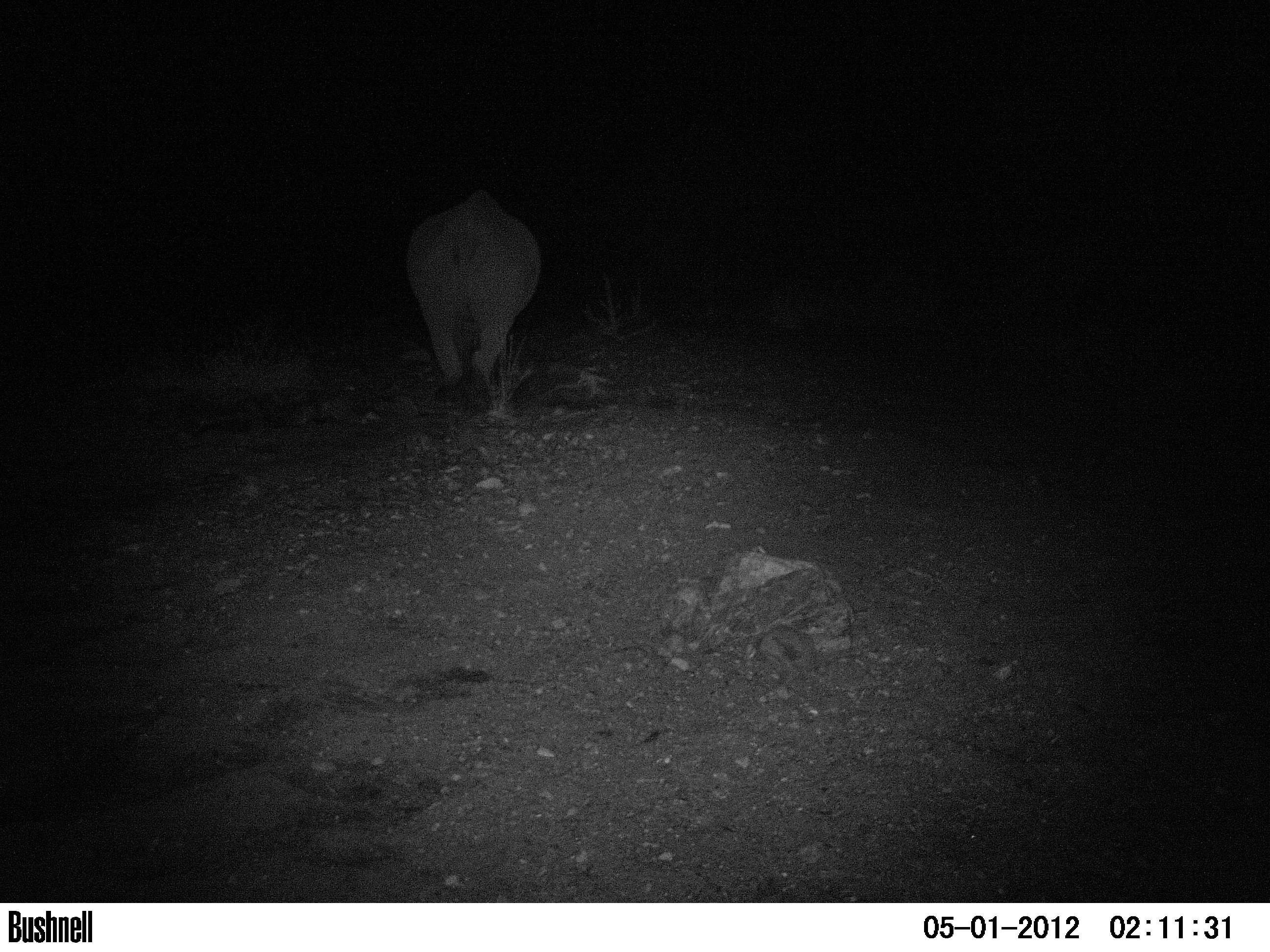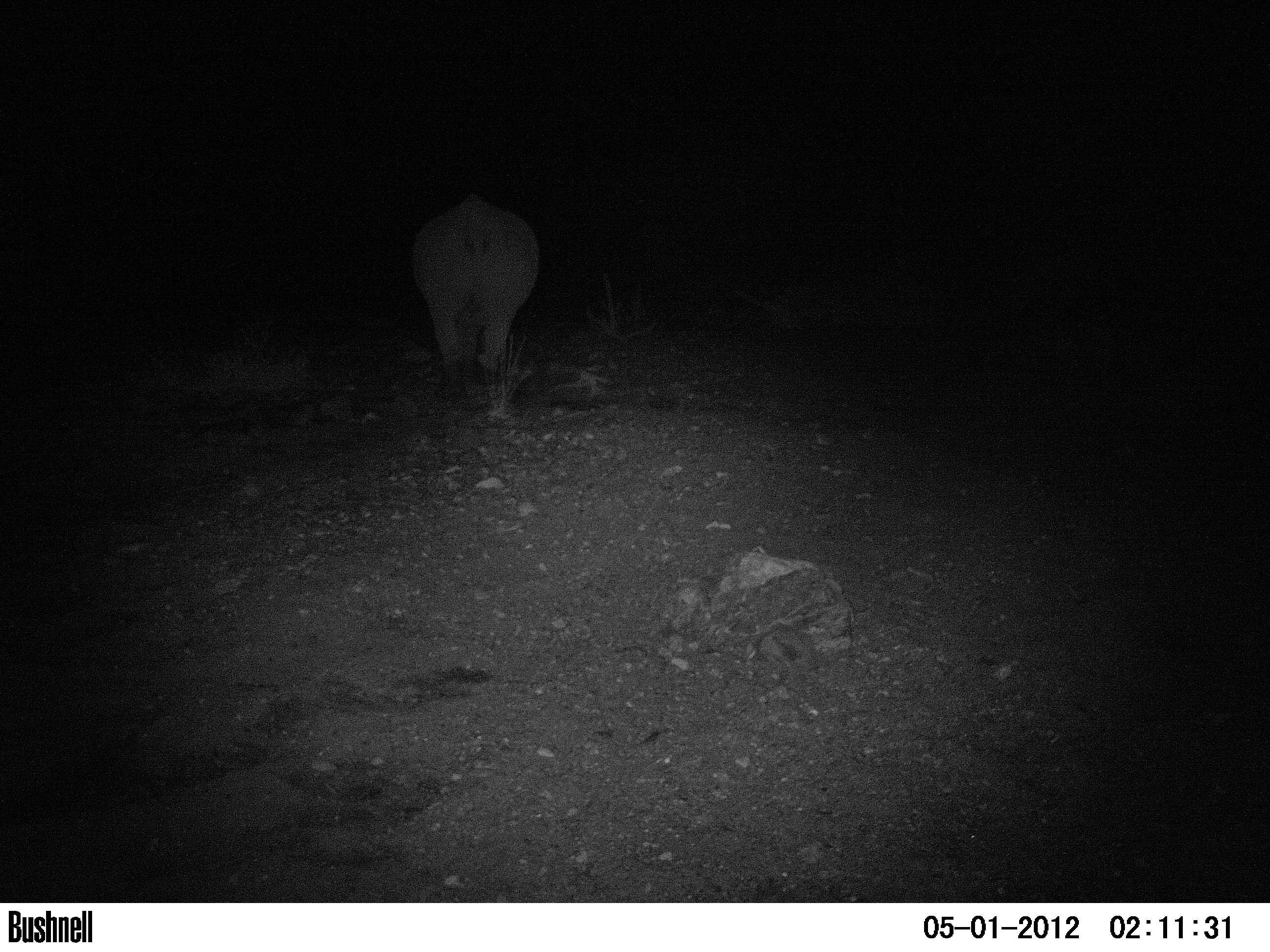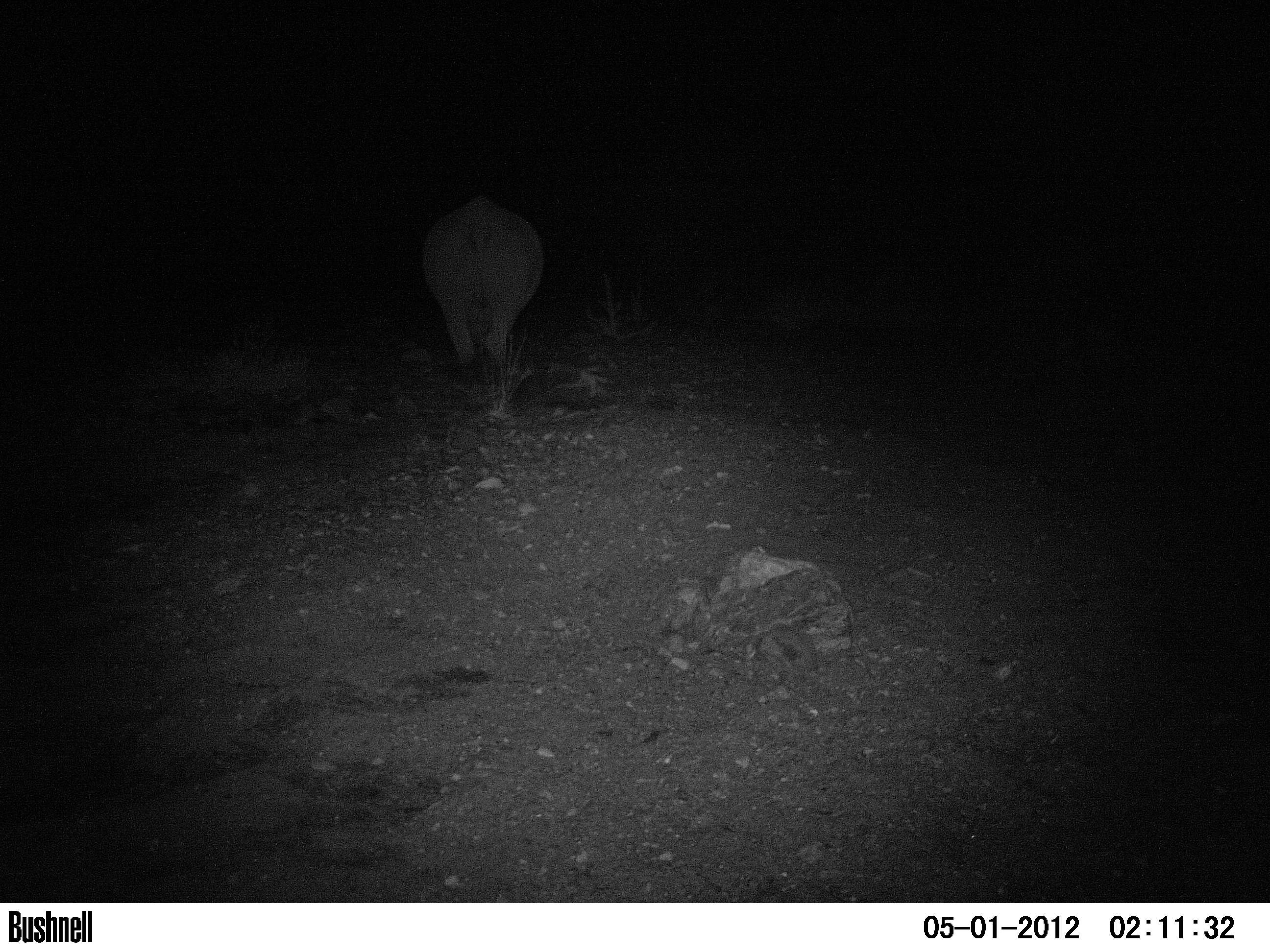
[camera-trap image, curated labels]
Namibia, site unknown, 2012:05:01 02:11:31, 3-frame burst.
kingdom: Animalia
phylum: Chordata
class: Mammalia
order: Perissodactyla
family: Rhinocerotidae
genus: Diceros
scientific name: Diceros bicornis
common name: black rhinoceros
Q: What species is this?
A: Diceros bicornis (black rhinoceros).